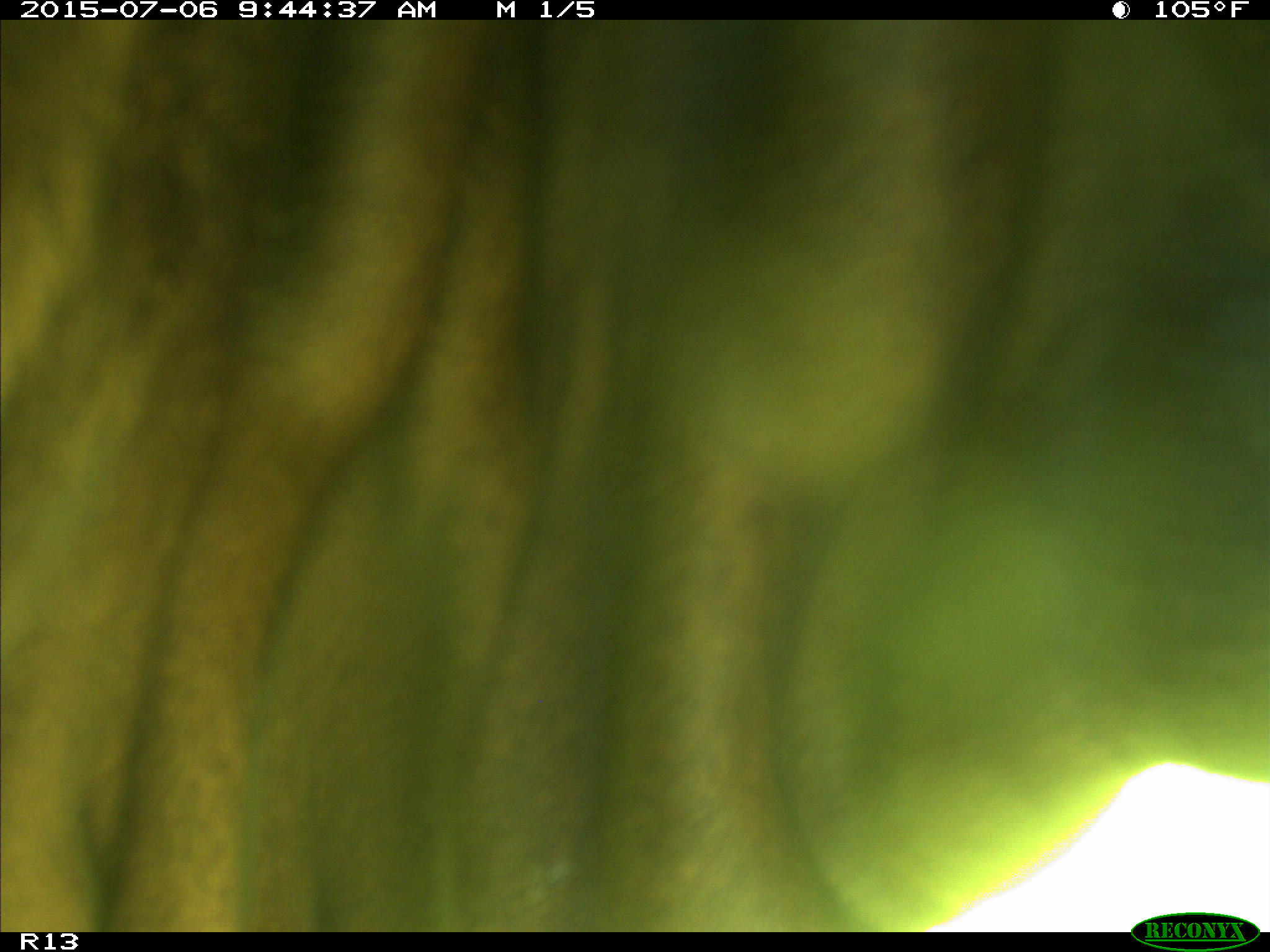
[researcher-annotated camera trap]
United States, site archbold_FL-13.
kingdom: Animalia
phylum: Chordata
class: Mammalia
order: Artiodactyla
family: Bovidae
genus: Bos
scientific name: Bos taurus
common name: domestic cow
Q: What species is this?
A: Bos taurus (domestic cow).